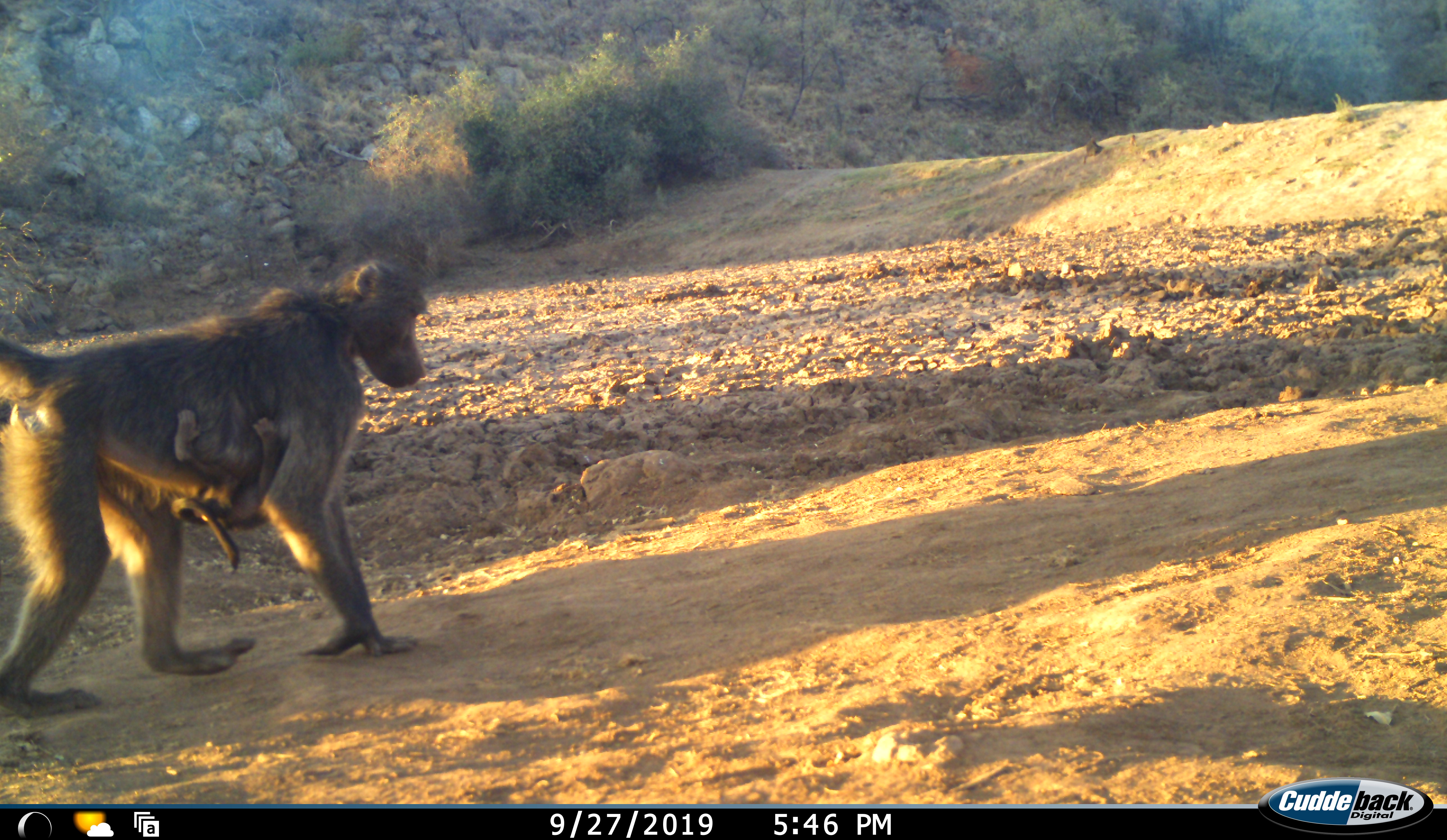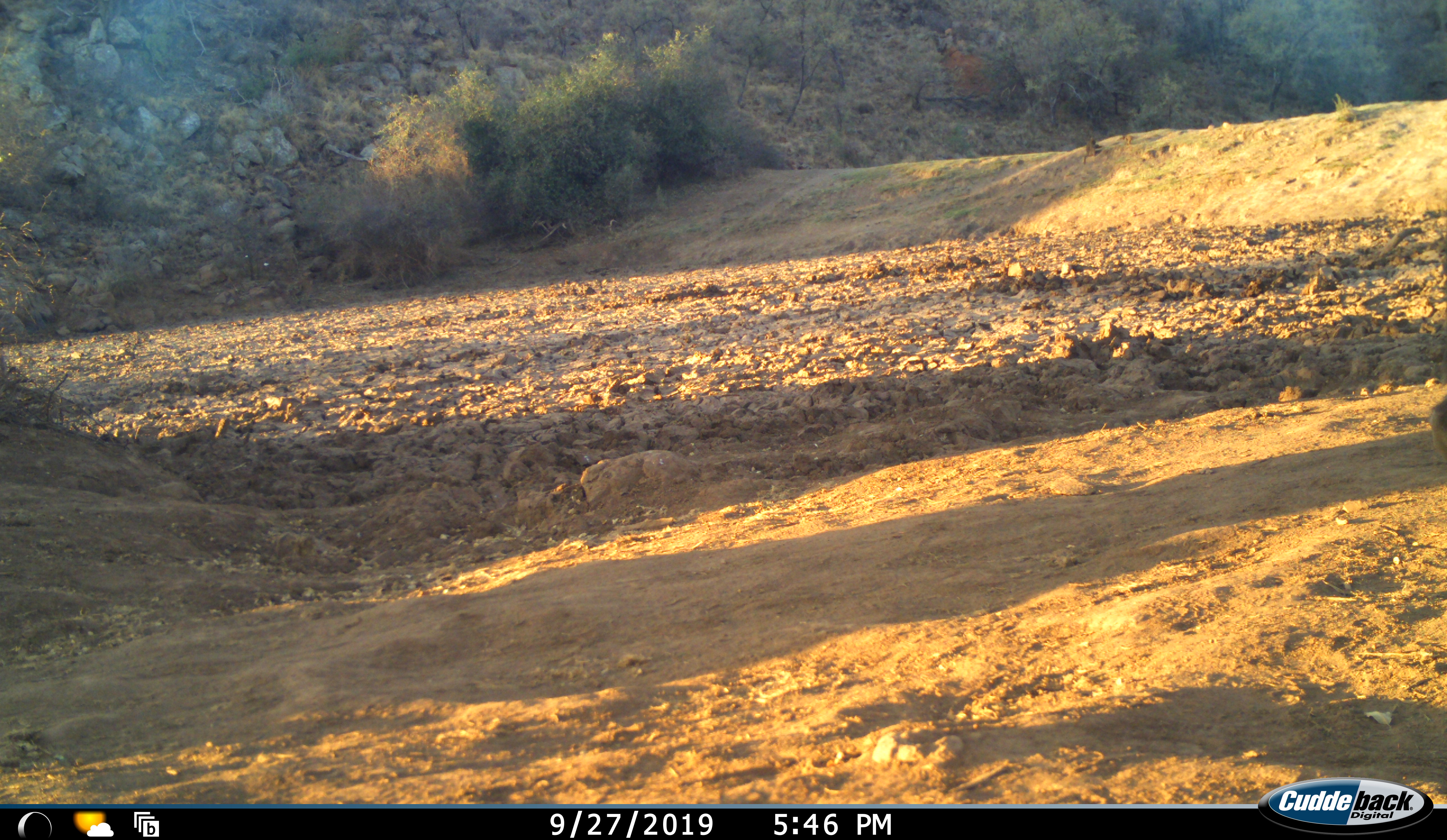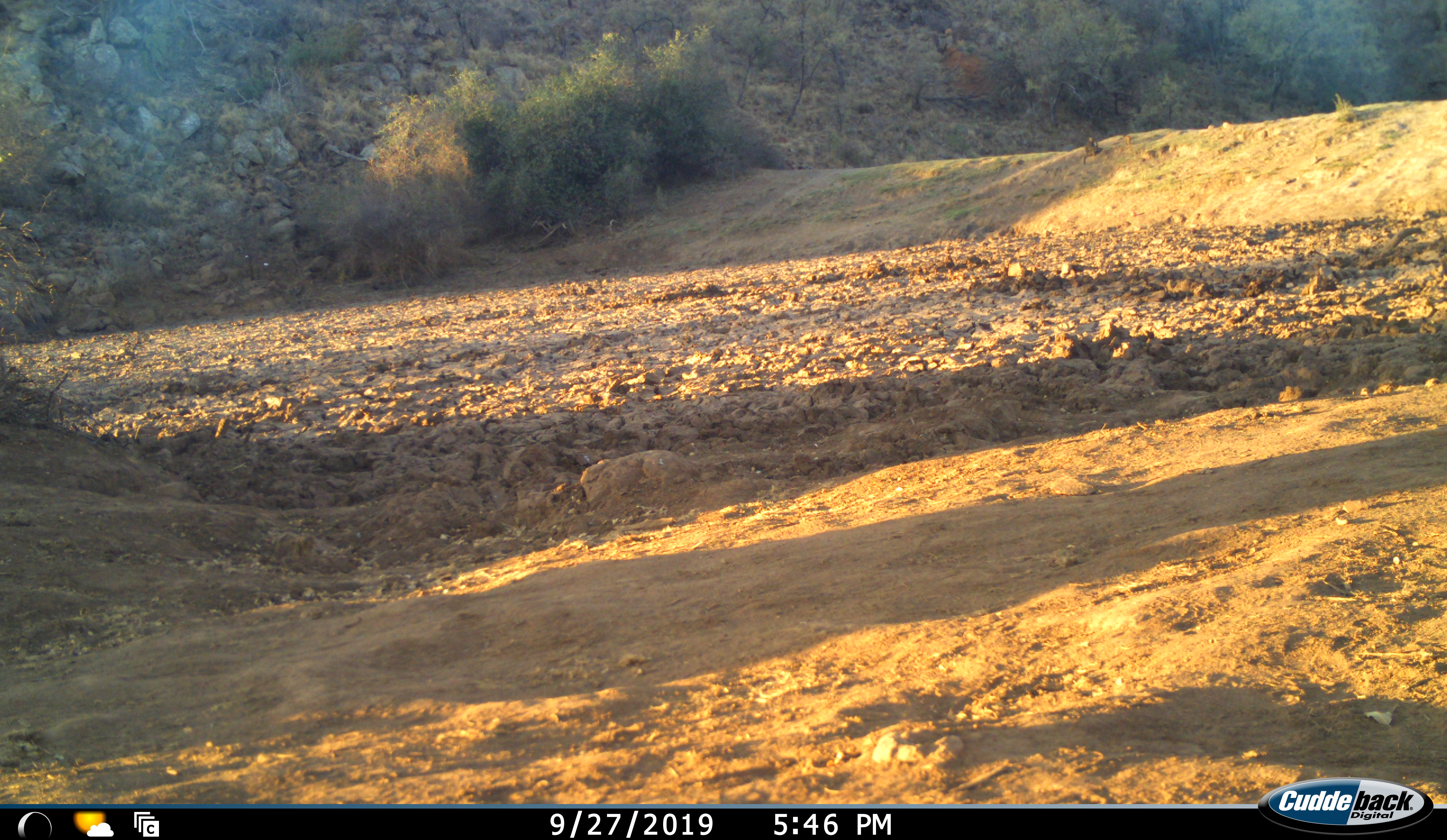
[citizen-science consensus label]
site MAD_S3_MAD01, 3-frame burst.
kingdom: Animalia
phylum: Chordata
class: Mammalia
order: Primates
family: Cercopithecidae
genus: Papio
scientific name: Papio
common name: baboon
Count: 2.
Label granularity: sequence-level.